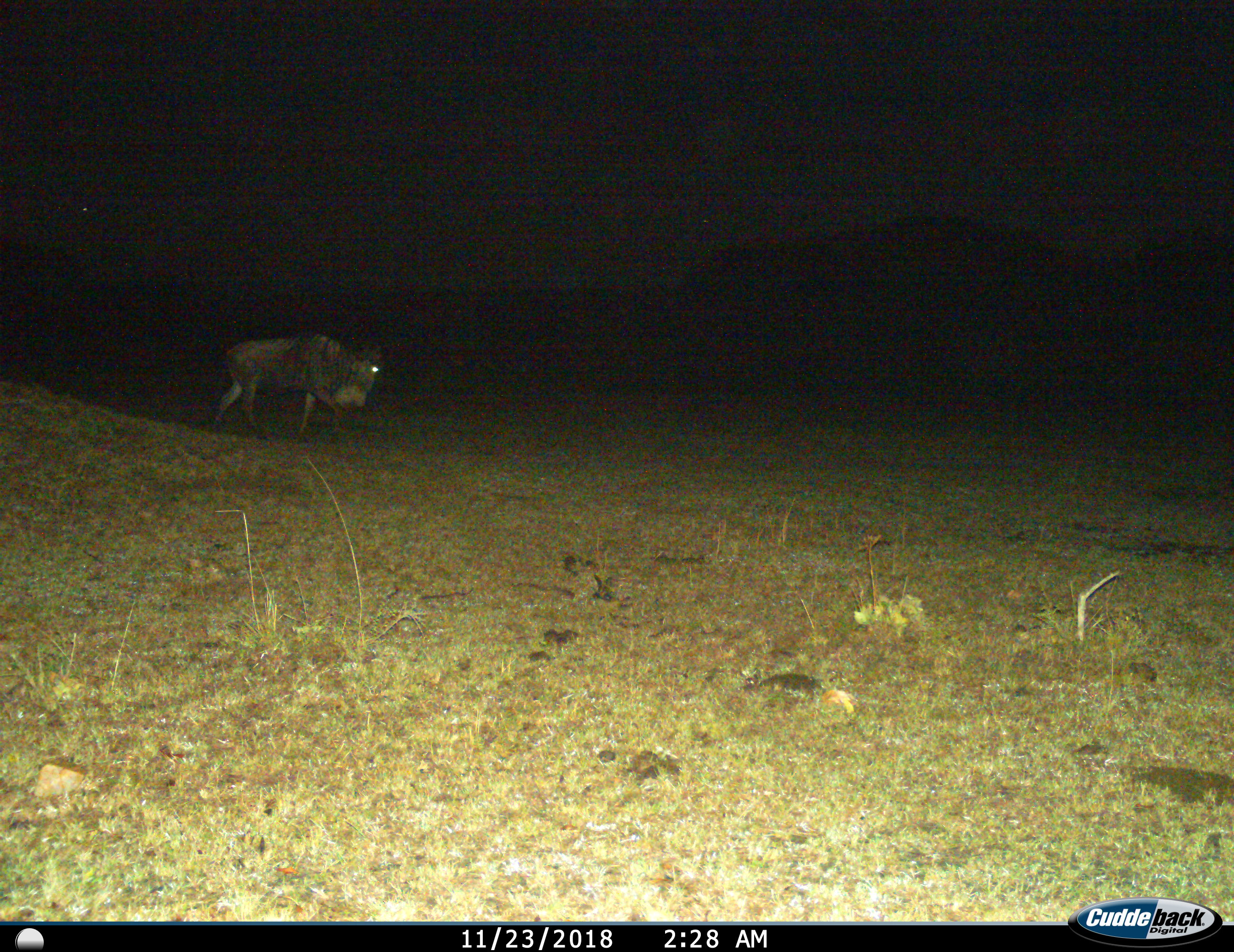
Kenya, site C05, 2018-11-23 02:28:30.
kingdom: Animalia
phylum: Chordata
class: Mammalia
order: Artiodactyla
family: Bovidae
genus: Connochaetes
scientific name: Connochaetes taurinus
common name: common wildebeest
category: wildebeest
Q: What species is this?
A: Wildebeest (common wildebeest) (Connochaetes taurinus).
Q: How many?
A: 1.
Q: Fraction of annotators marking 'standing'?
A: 10%.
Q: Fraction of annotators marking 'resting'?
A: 0%.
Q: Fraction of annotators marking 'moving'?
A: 90%.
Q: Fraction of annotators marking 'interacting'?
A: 0%.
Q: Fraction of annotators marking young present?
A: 0%.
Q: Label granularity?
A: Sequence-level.